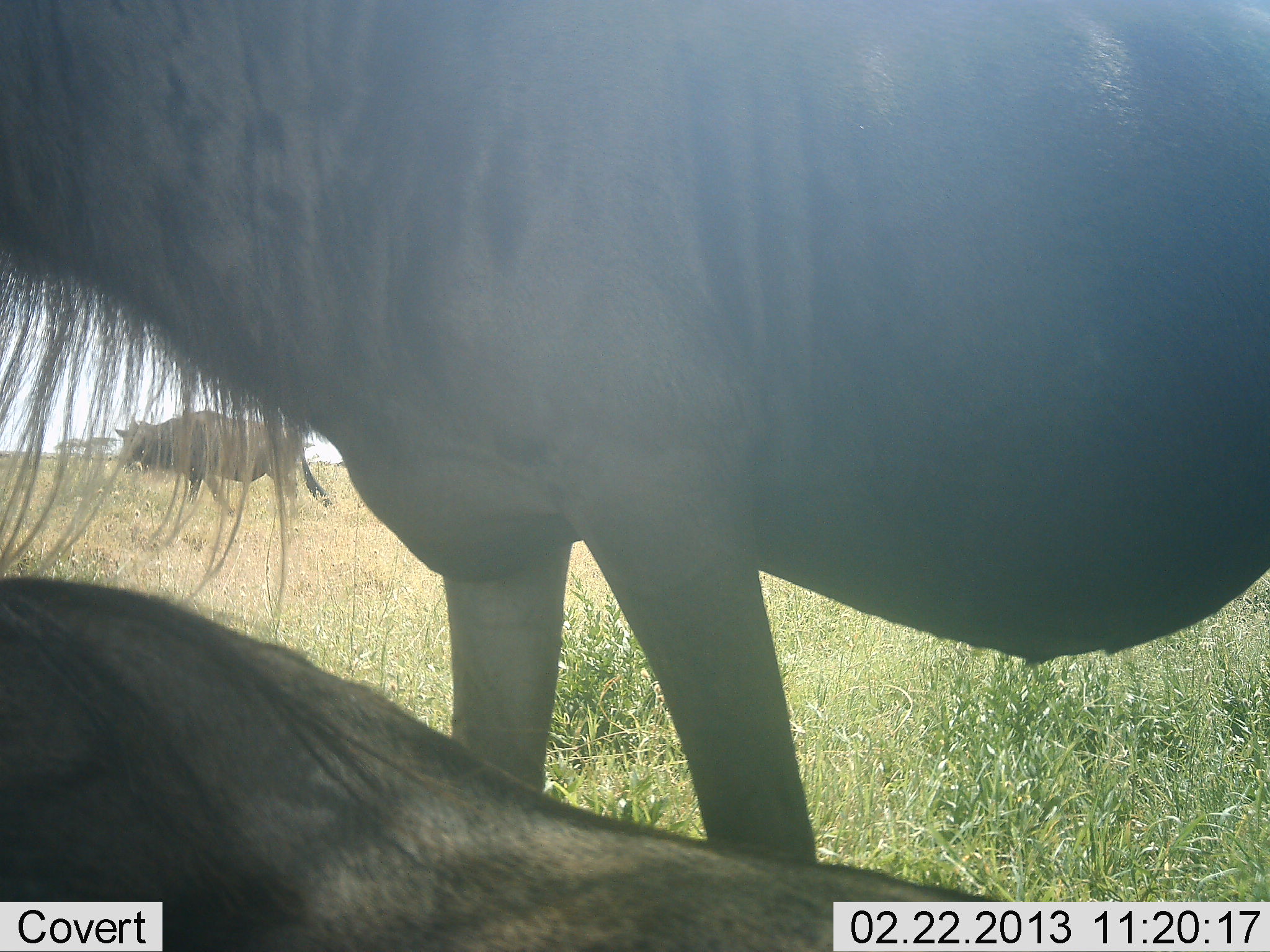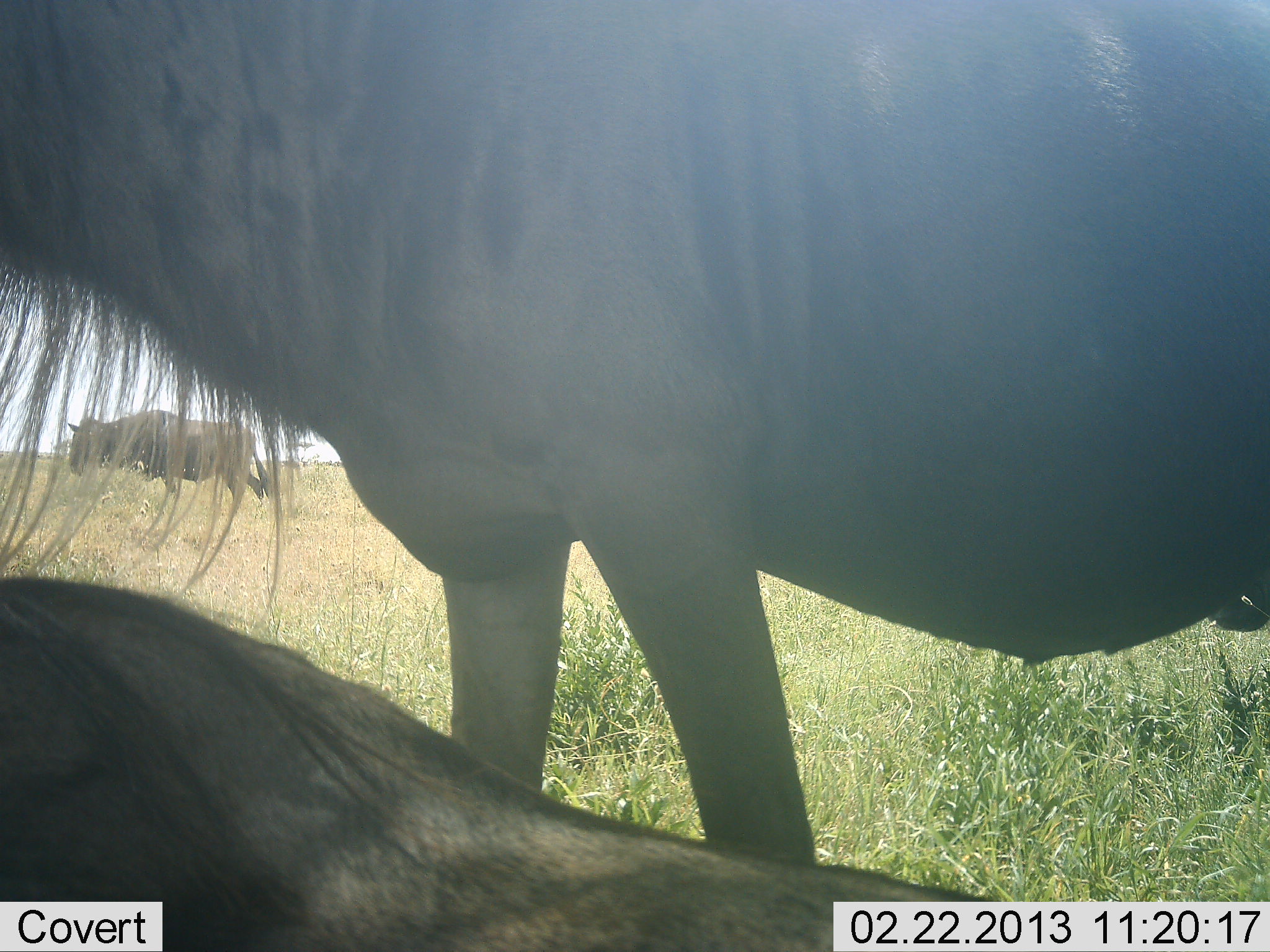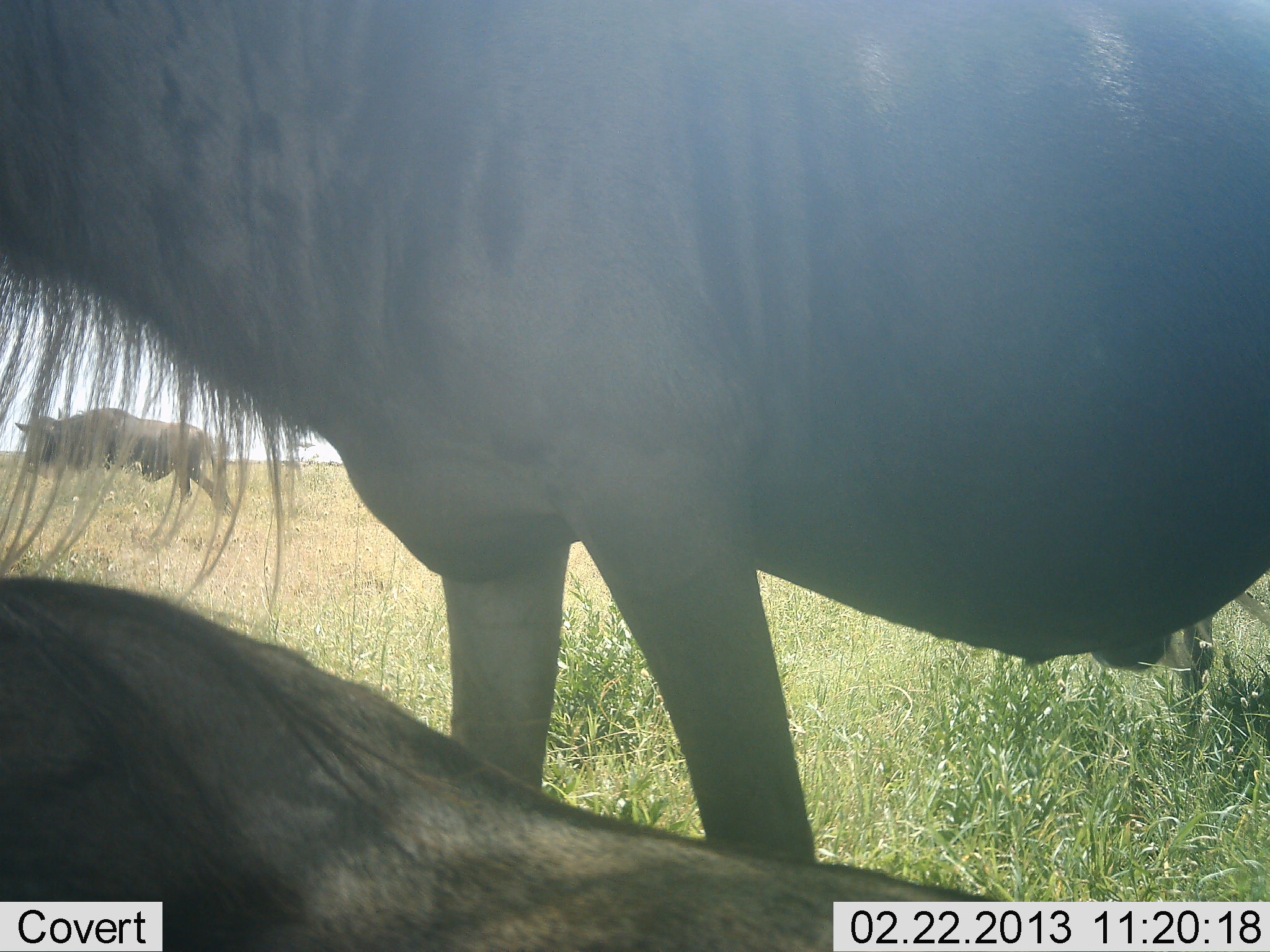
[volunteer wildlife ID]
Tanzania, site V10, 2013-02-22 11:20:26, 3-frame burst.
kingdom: Animalia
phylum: Chordata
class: Mammalia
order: Artiodactyla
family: Bovidae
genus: Connochaetes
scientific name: Connochaetes taurinus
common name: blue wildebeest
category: wildebeest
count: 3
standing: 82%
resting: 82%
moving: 82%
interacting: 9%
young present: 9%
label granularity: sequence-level